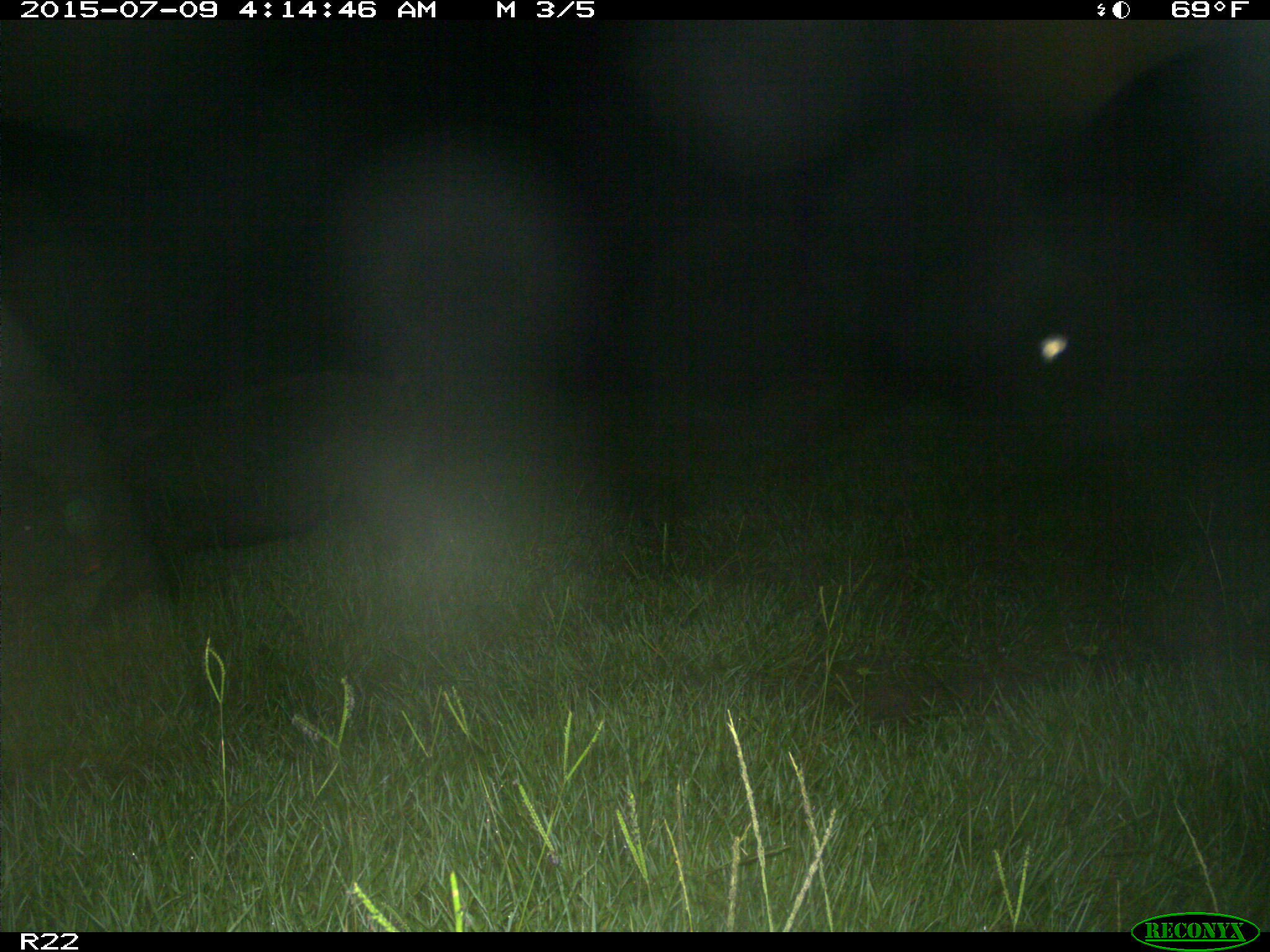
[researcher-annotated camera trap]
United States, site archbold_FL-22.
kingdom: Animalia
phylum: Chordata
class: Mammalia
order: Artiodactyla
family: Bovidae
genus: Bos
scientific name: Bos taurus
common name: domestic cow